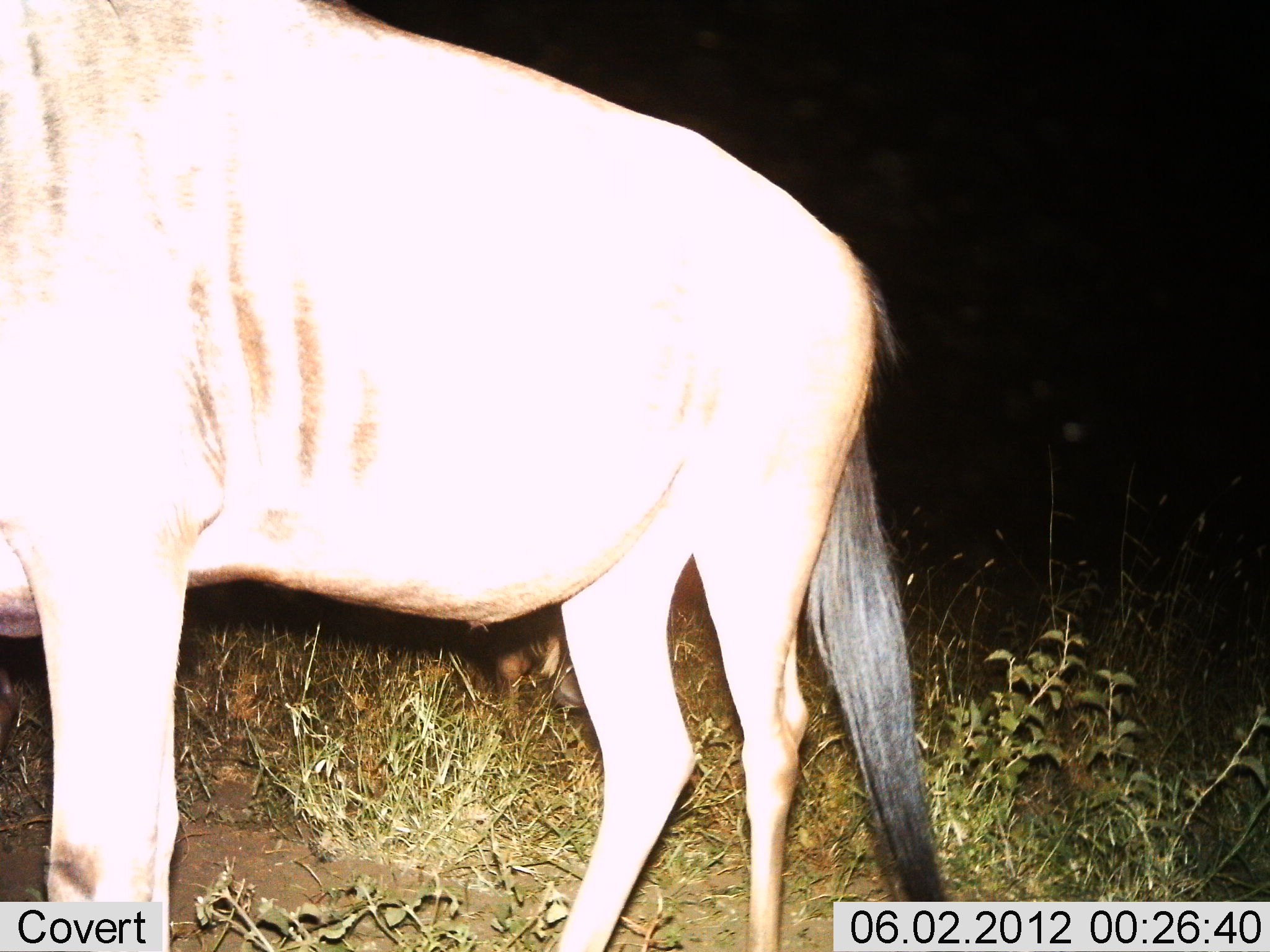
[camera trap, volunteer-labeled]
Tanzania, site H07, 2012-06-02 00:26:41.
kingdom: Animalia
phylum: Chordata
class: Mammalia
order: Artiodactyla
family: Bovidae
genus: Connochaetes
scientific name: Connochaetes taurinus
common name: blue wildebeest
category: wildebeest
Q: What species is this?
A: Wildebeest (blue wildebeest) (Connochaetes taurinus).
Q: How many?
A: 1.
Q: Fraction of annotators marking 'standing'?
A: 90%.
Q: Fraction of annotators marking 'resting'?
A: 0%.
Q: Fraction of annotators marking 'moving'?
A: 10%.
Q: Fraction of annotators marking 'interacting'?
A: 0%.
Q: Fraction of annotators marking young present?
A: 0%.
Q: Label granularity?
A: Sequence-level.